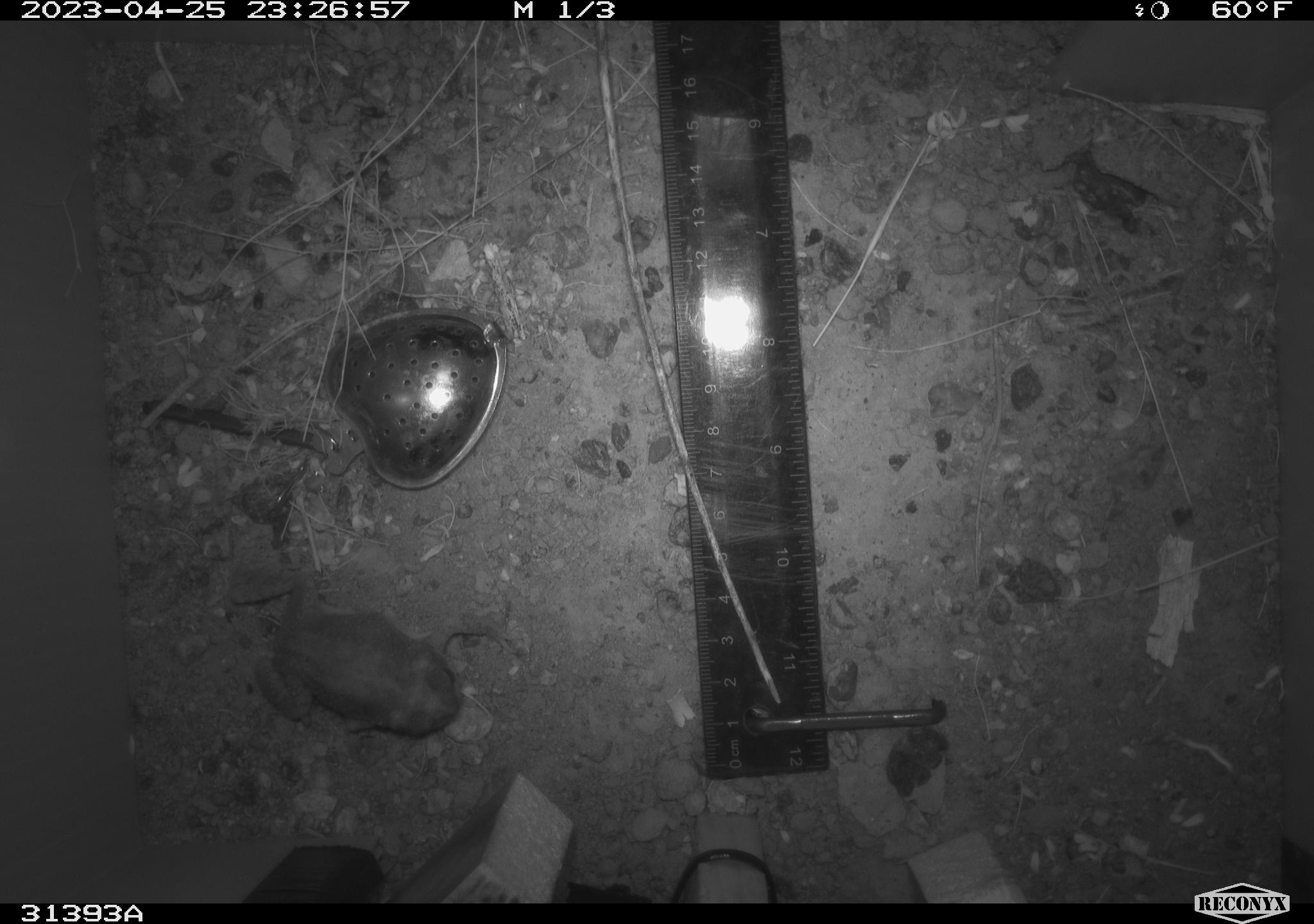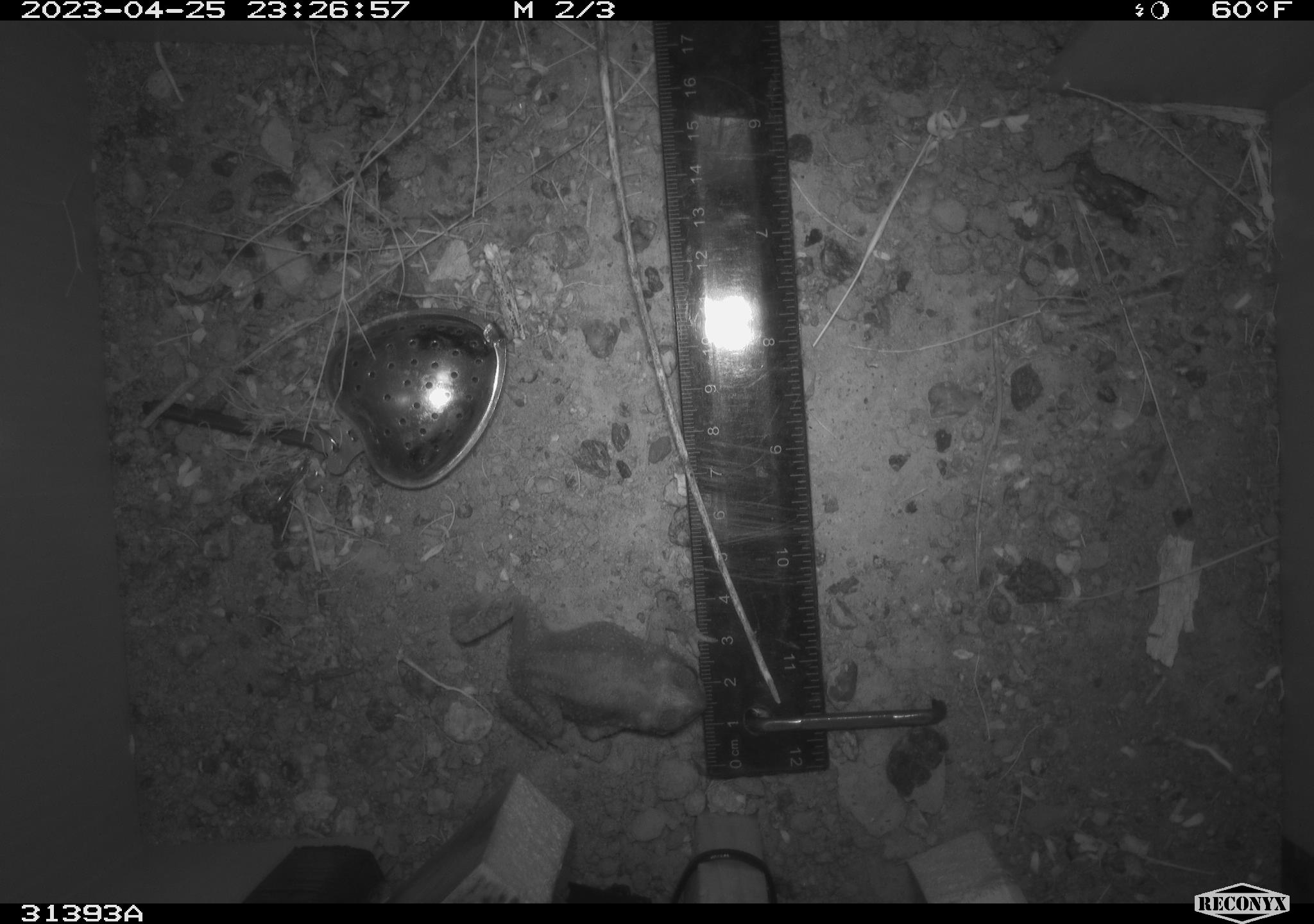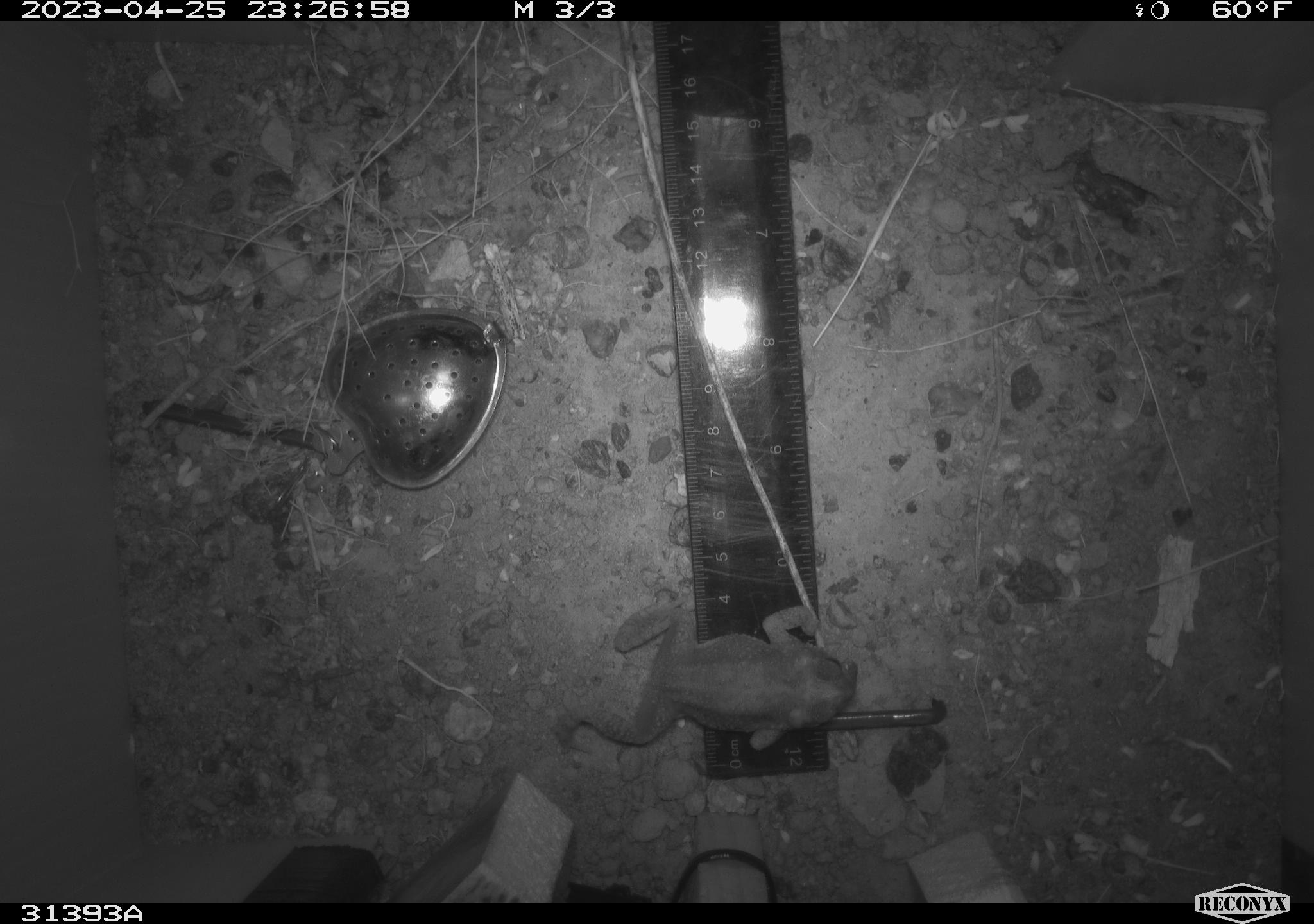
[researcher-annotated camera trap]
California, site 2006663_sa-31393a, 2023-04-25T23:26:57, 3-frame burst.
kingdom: Animalia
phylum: Chordata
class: Amphibia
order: Anura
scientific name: Anura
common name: frogs